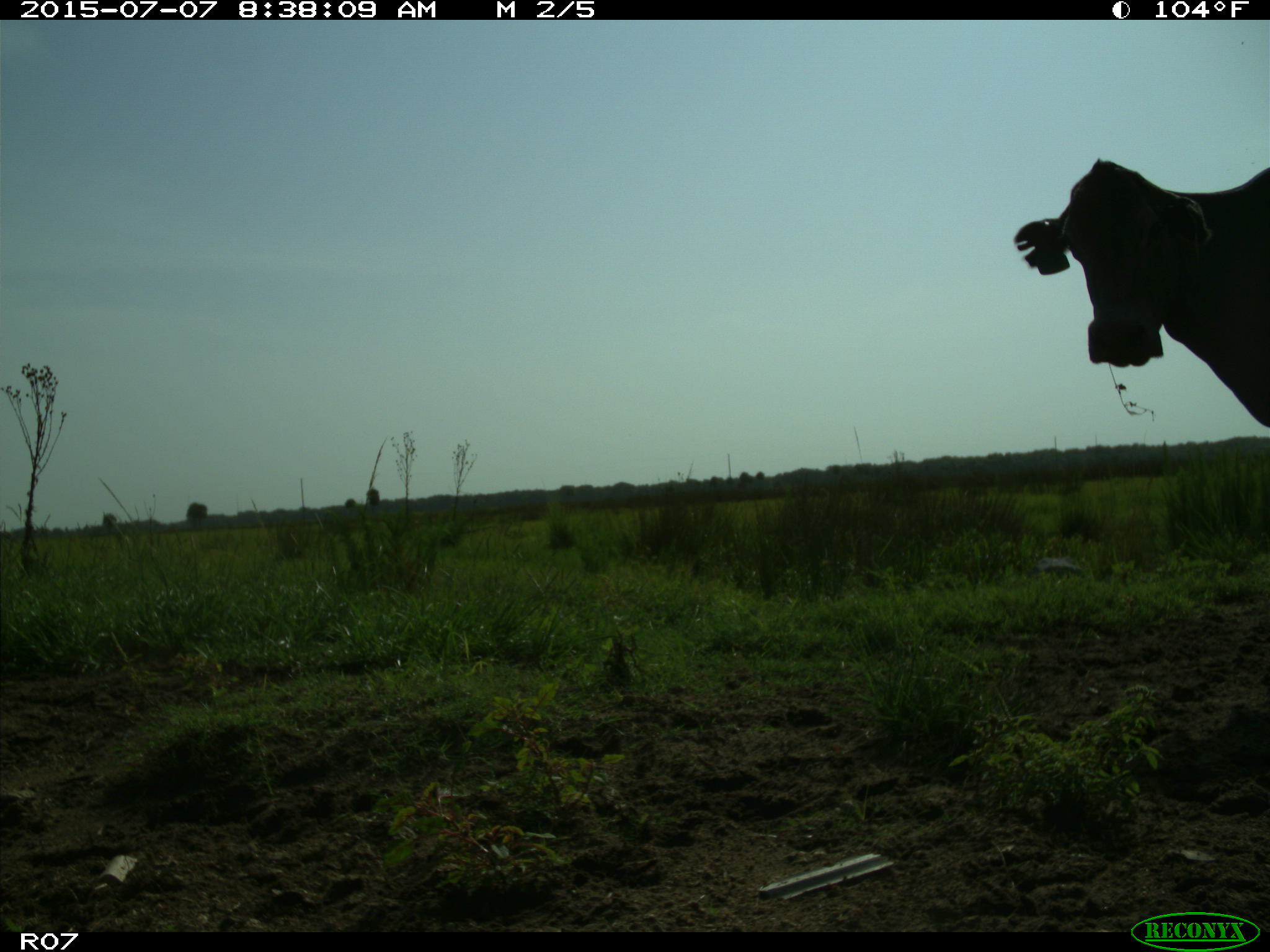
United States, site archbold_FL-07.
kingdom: Animalia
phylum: Chordata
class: Mammalia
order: Artiodactyla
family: Bovidae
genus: Bos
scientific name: Bos taurus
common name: domestic cow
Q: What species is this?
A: Bos taurus (domestic cow).